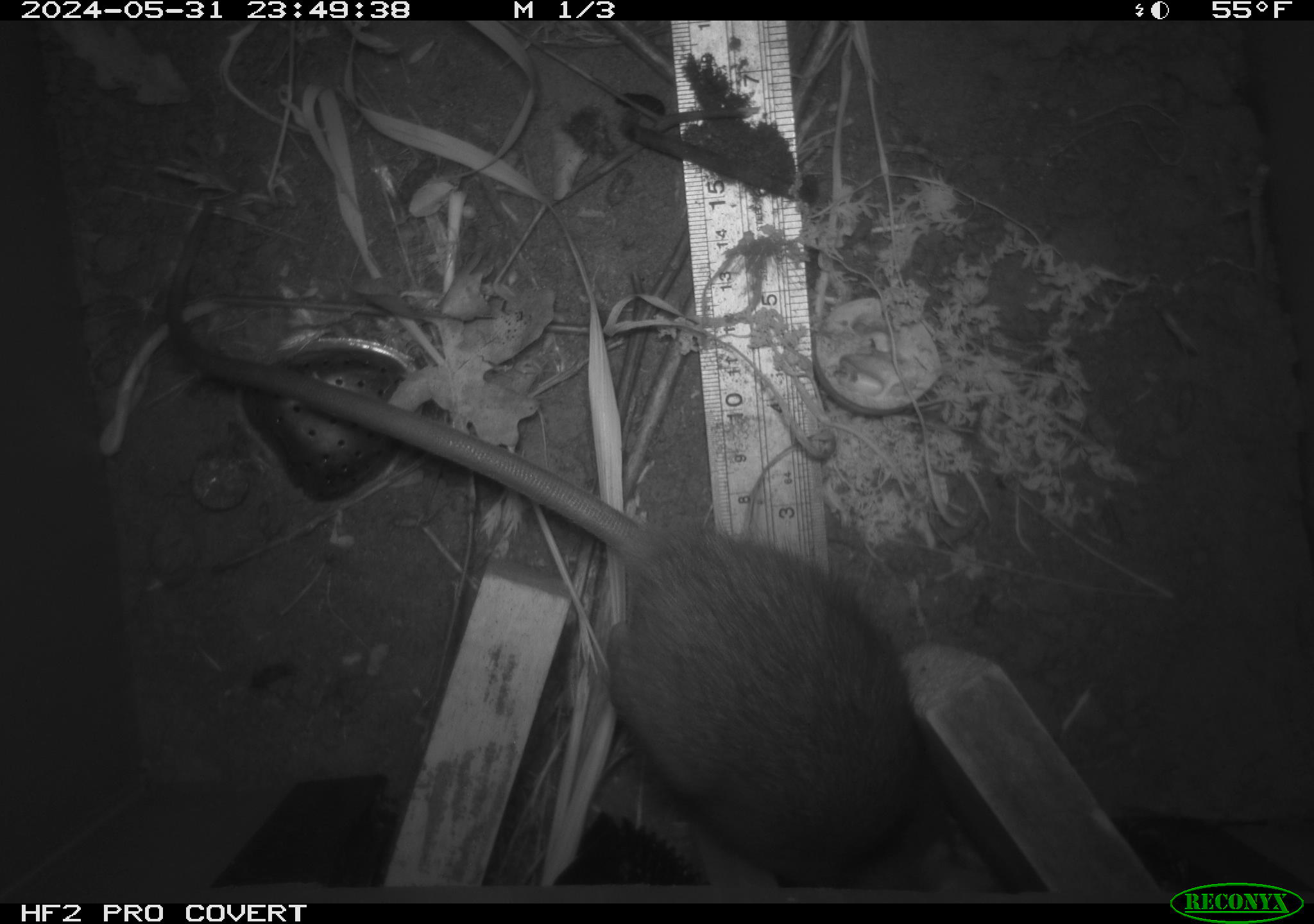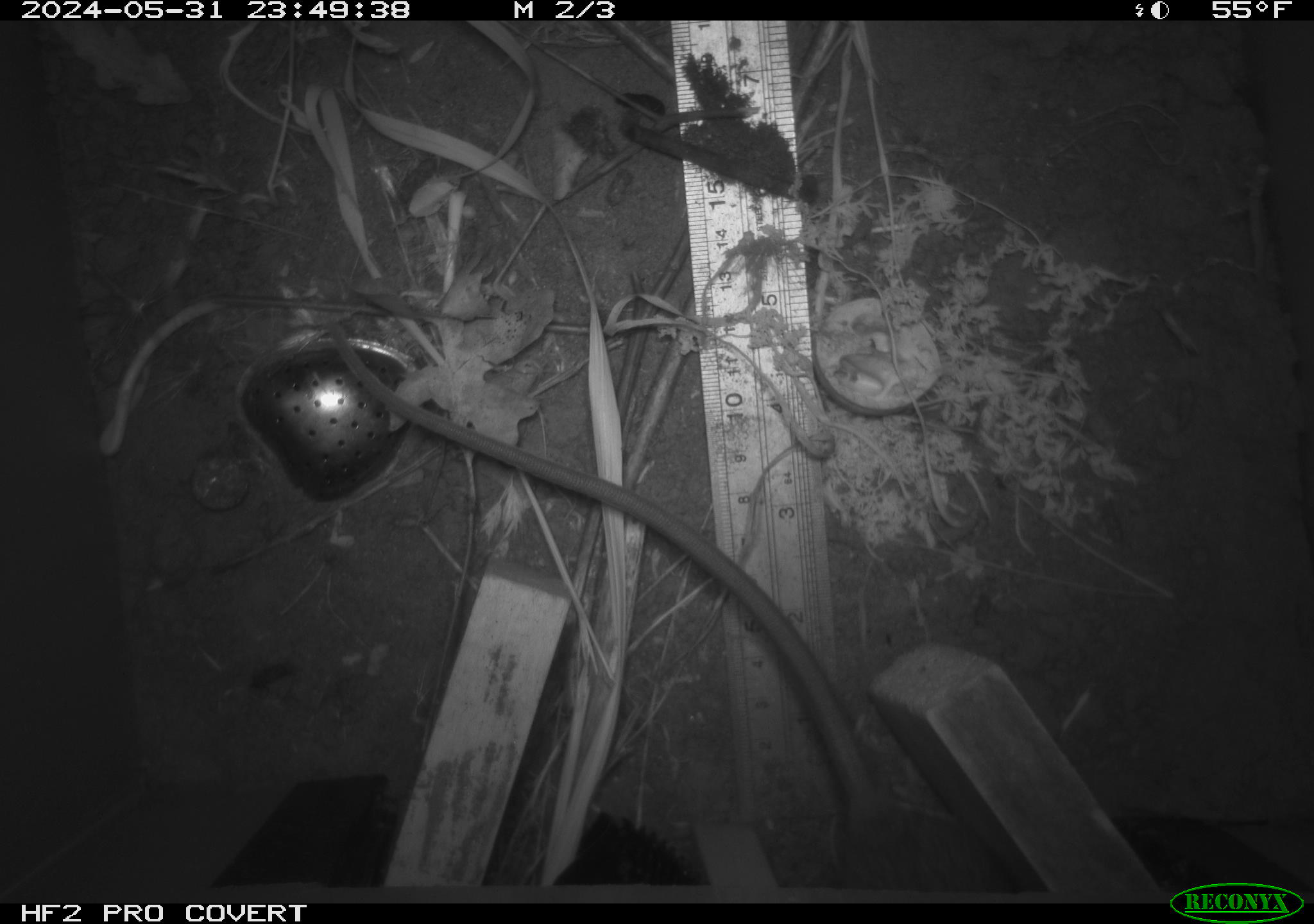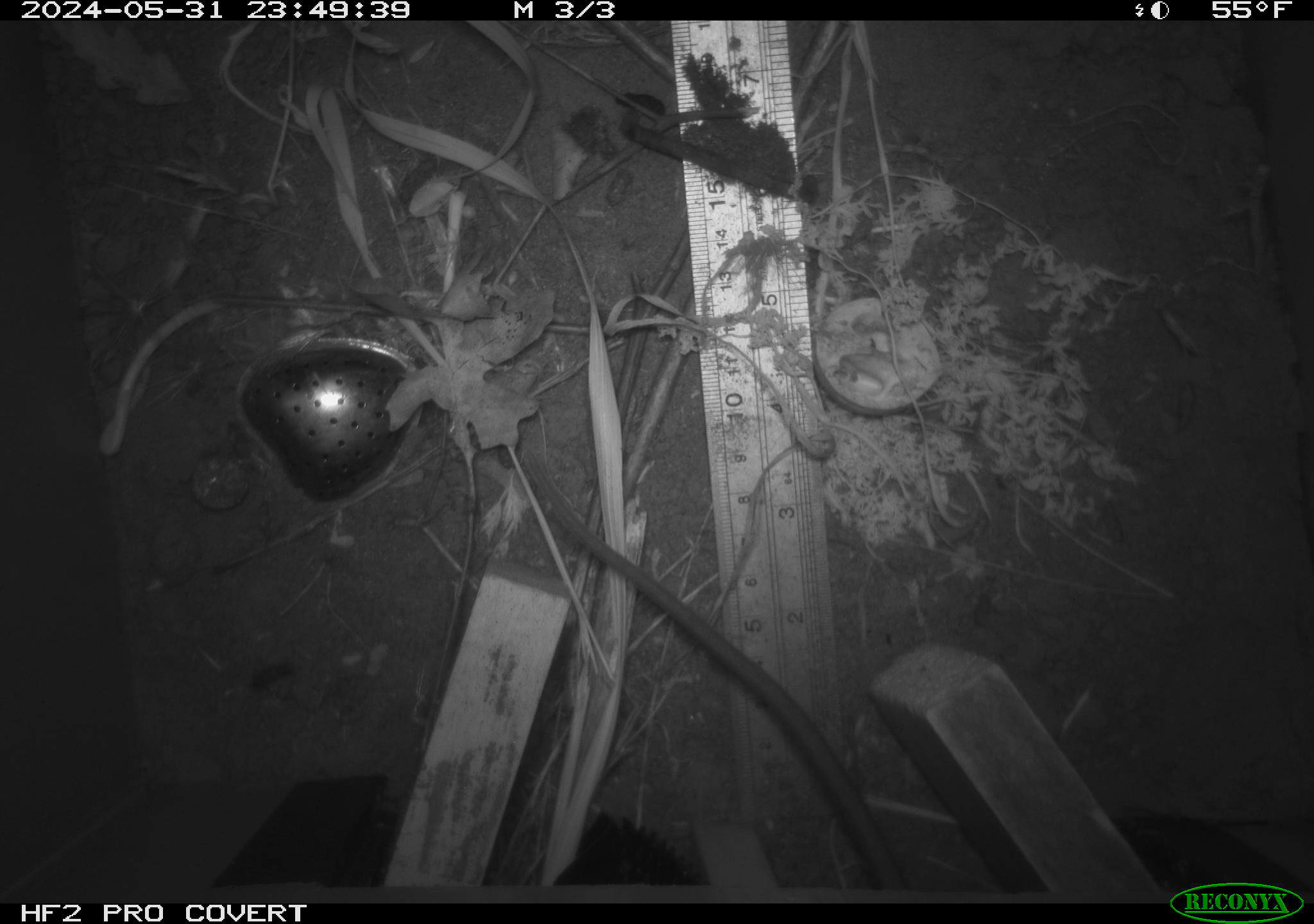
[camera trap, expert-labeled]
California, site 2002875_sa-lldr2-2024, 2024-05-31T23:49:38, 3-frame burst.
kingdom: Animalia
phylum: Chordata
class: Mammalia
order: Rodentia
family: Muridae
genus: Rattus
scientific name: Rattus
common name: rat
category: rattus species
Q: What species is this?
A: Rattus species (rat) (Rattus).